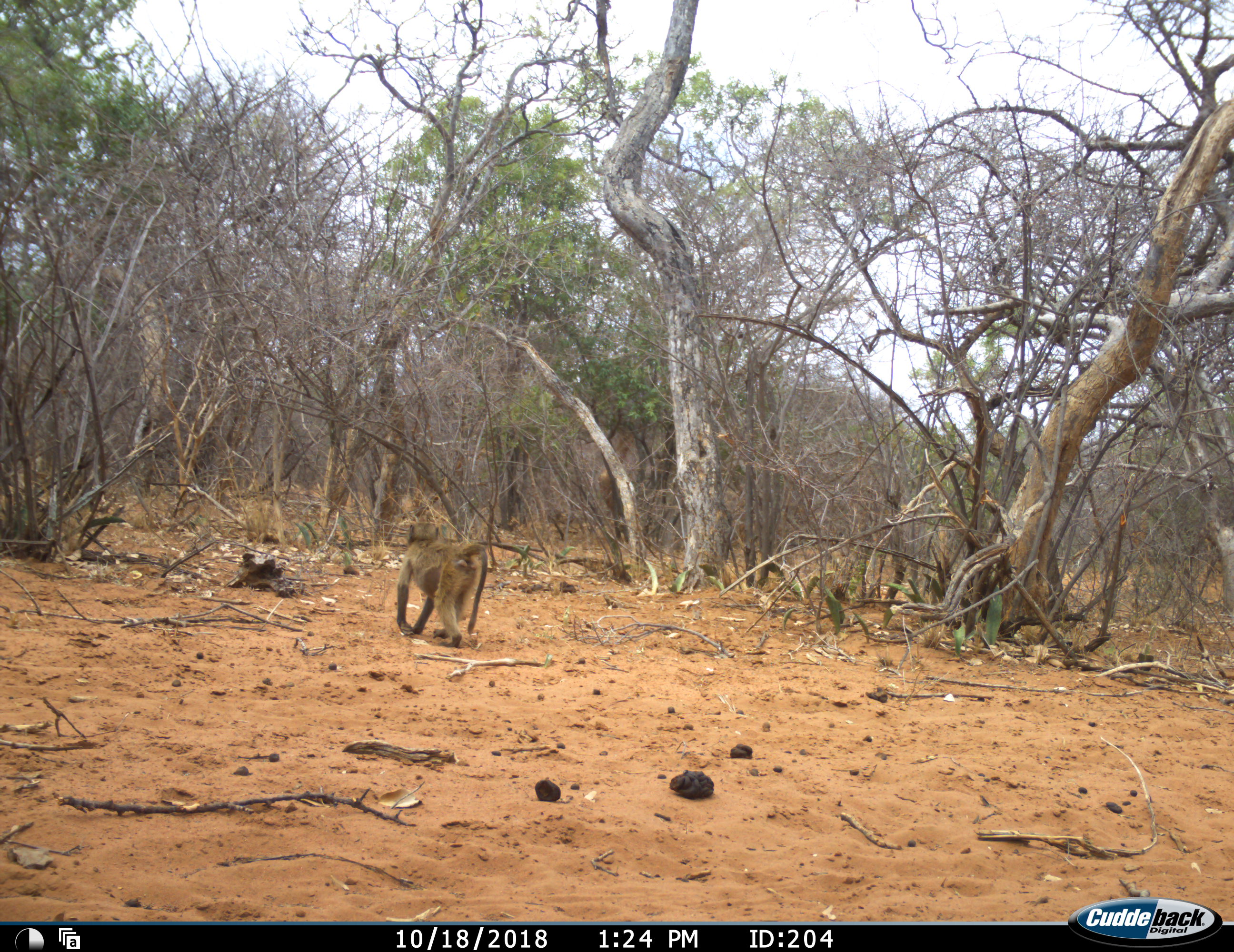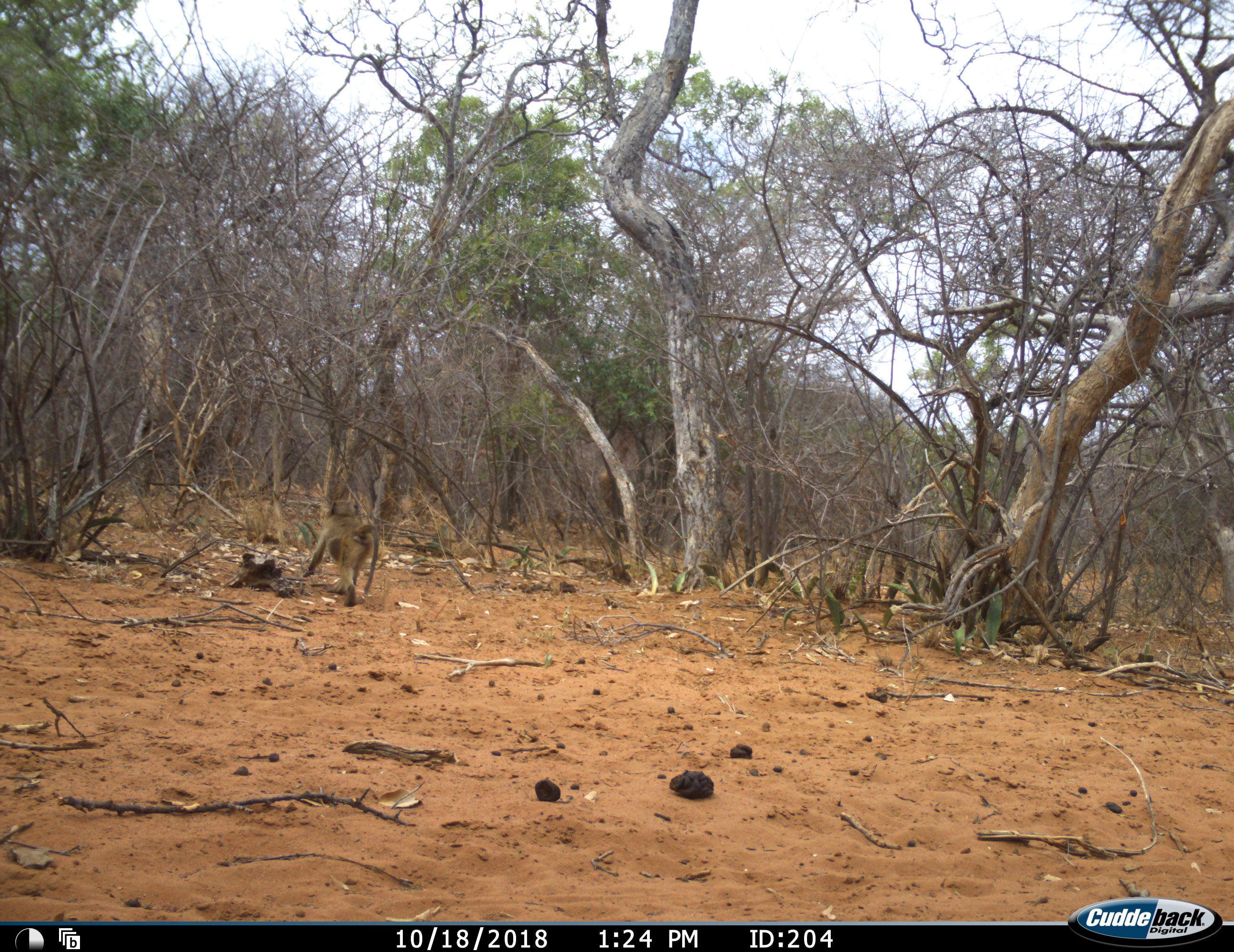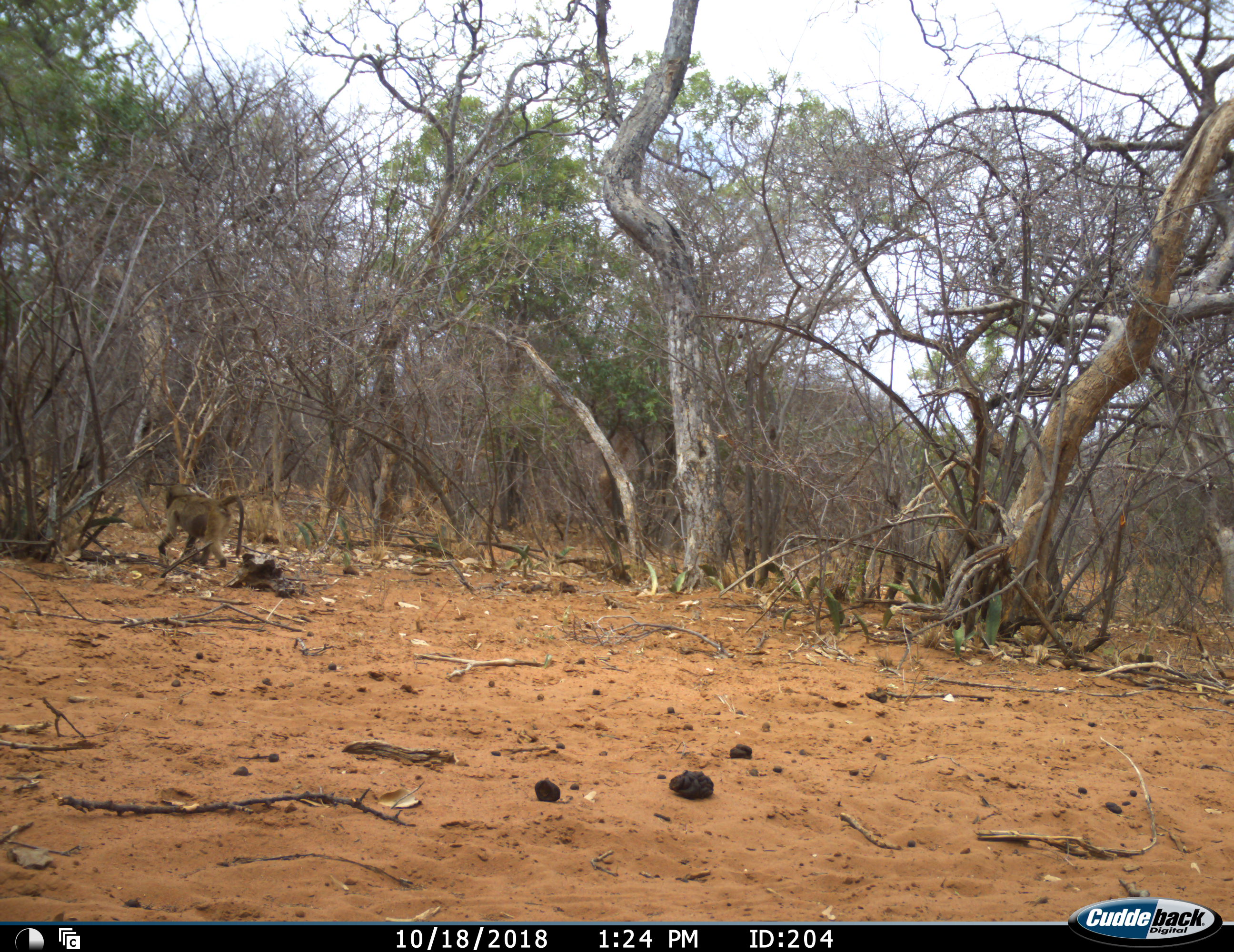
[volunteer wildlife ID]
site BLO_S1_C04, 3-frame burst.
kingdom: Animalia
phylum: Chordata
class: Mammalia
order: Primates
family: Cercopithecidae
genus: Papio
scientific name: Papio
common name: baboon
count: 1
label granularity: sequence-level